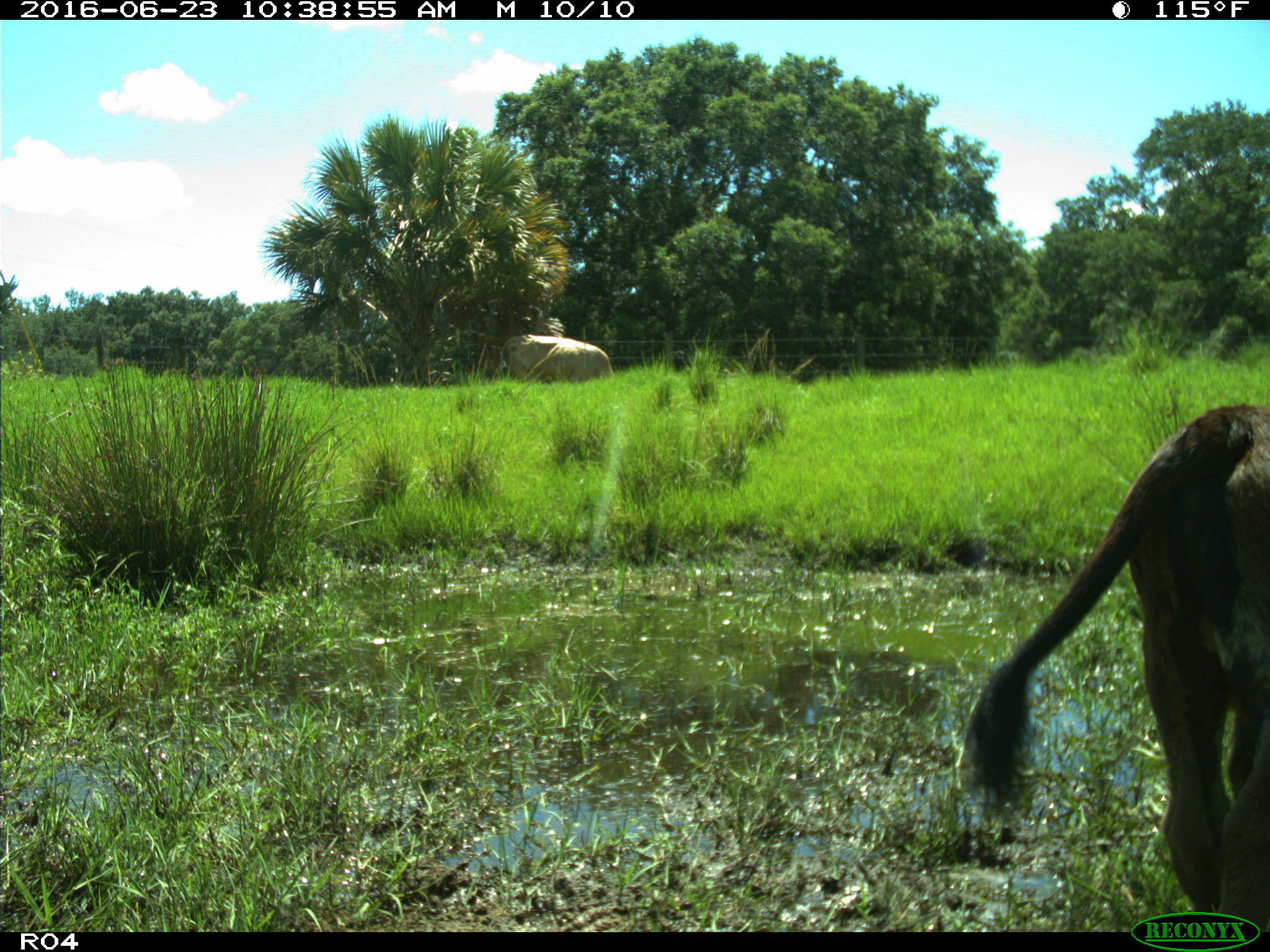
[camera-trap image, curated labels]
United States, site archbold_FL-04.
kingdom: Animalia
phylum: Chordata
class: Mammalia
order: Artiodactyla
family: Bovidae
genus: Bos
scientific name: Bos taurus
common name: domestic cow